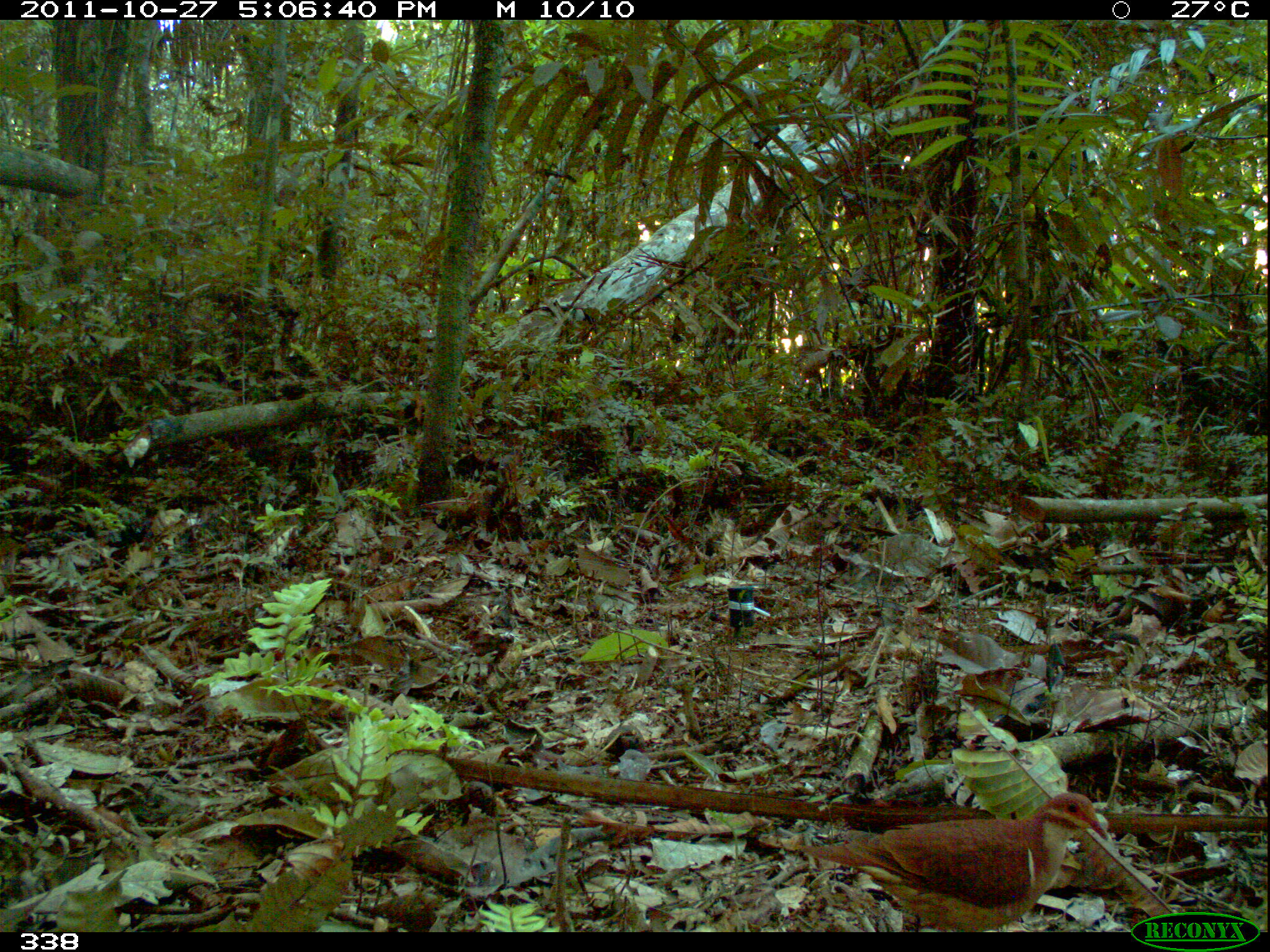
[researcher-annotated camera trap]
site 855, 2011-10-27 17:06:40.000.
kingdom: Animalia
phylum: Chordata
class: Aves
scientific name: Aves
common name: bird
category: unknown bird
Unknown bird (bird) (Aves).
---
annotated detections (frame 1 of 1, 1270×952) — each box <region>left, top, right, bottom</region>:
unknown bird: <region>798, 791, 1108, 932</region>